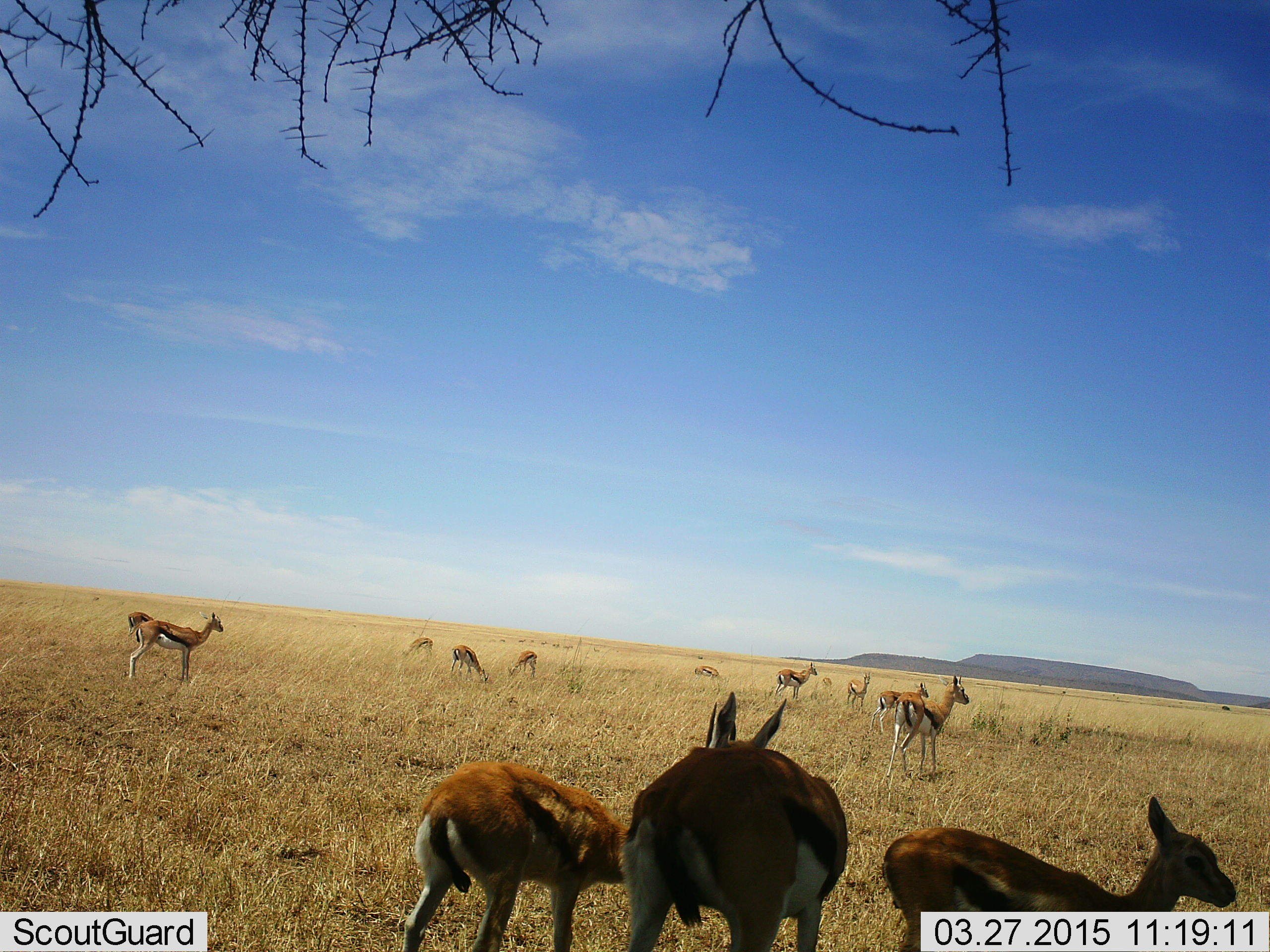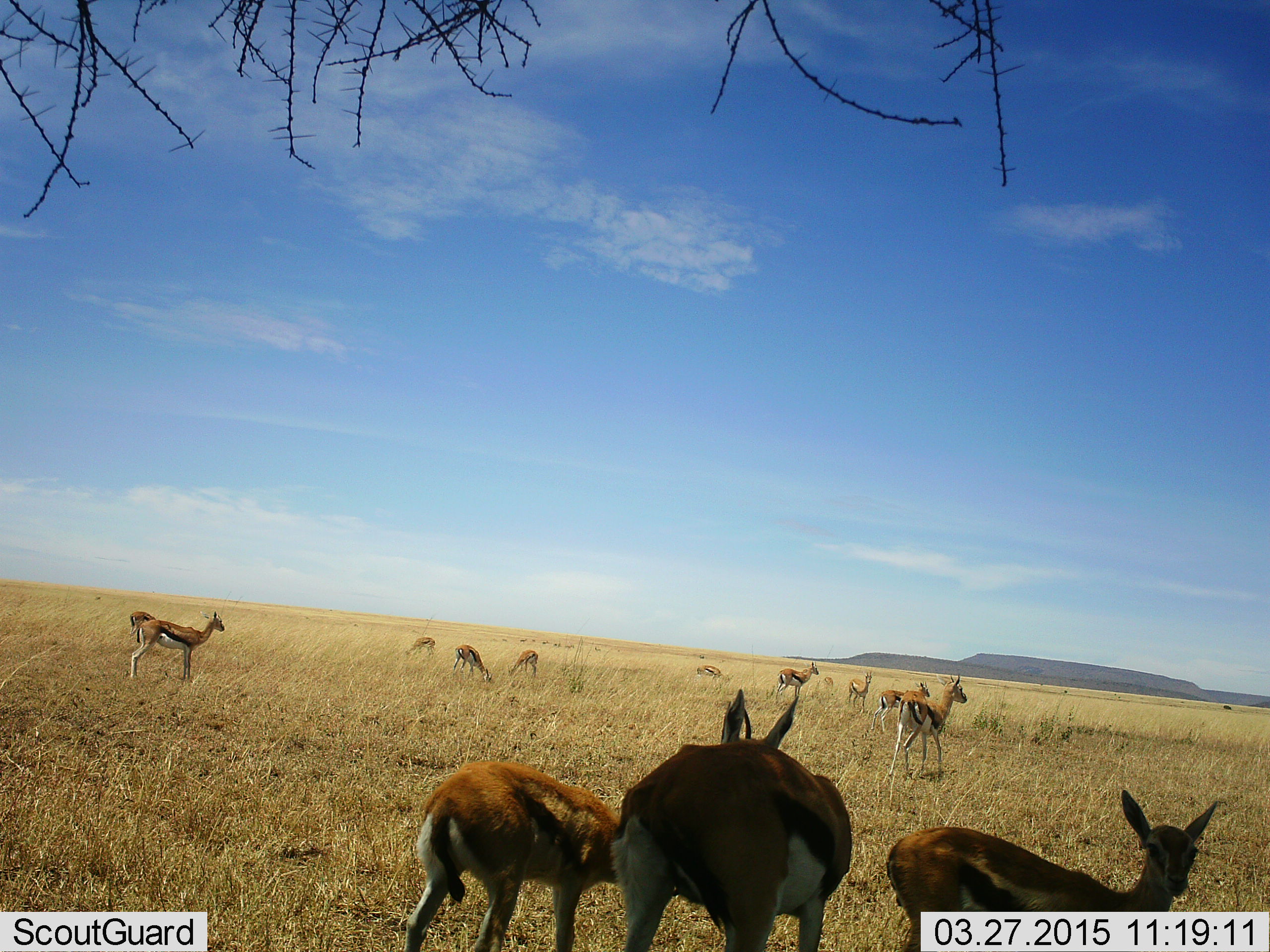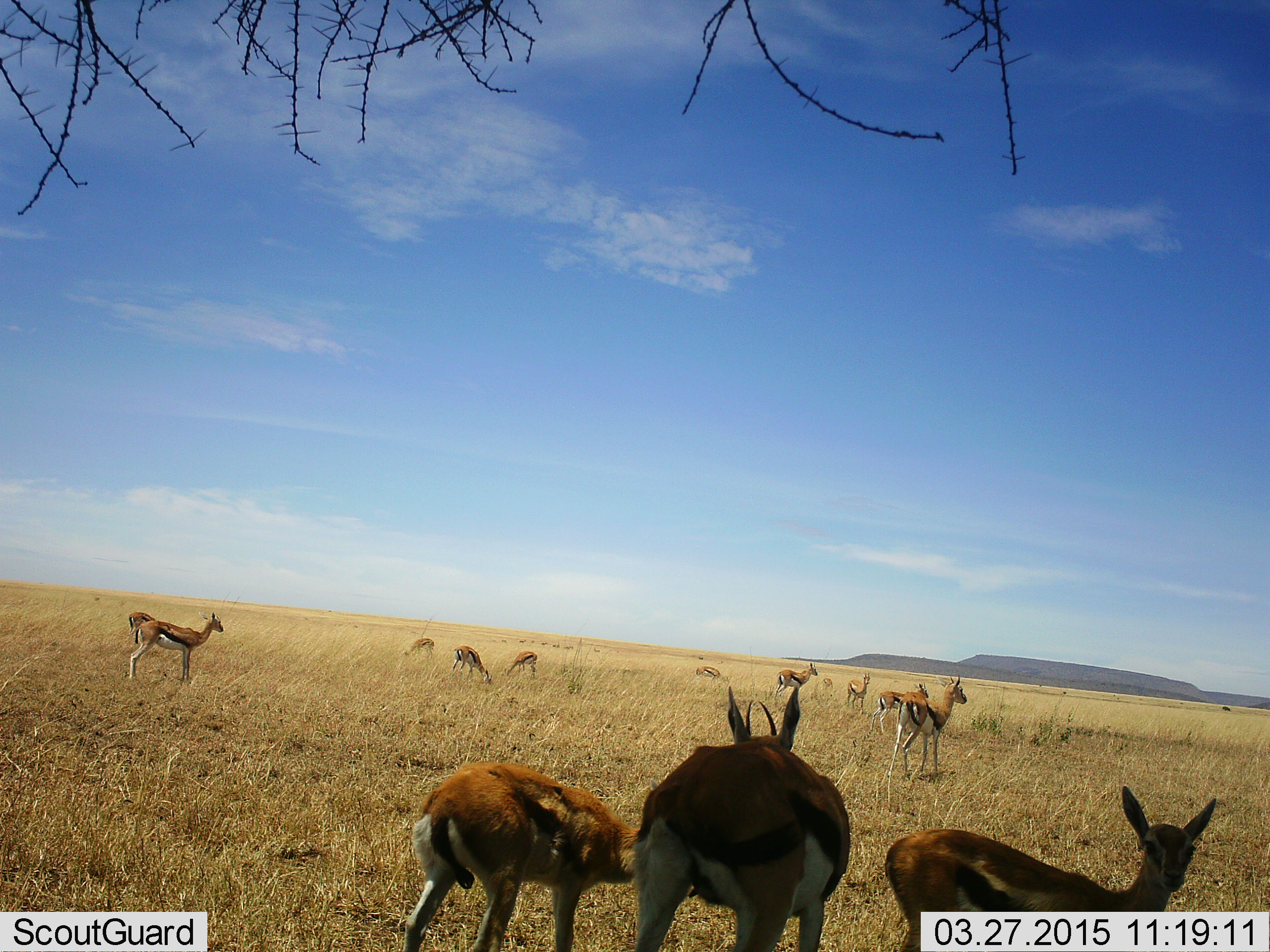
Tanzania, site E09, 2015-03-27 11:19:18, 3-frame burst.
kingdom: Animalia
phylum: Chordata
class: Mammalia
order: Artiodactyla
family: Bovidae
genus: Eudorcas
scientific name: Eudorcas thomsonii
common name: thomson's gazelle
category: gazellethomsons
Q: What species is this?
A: Gazellethomsons (thomson's gazelle) (Eudorcas thomsonii).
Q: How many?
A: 11-50.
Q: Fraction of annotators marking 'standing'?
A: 80%.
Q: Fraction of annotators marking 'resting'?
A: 10%.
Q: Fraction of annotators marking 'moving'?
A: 30%.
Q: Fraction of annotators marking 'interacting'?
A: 0%.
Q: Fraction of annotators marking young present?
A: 20%.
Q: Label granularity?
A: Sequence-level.